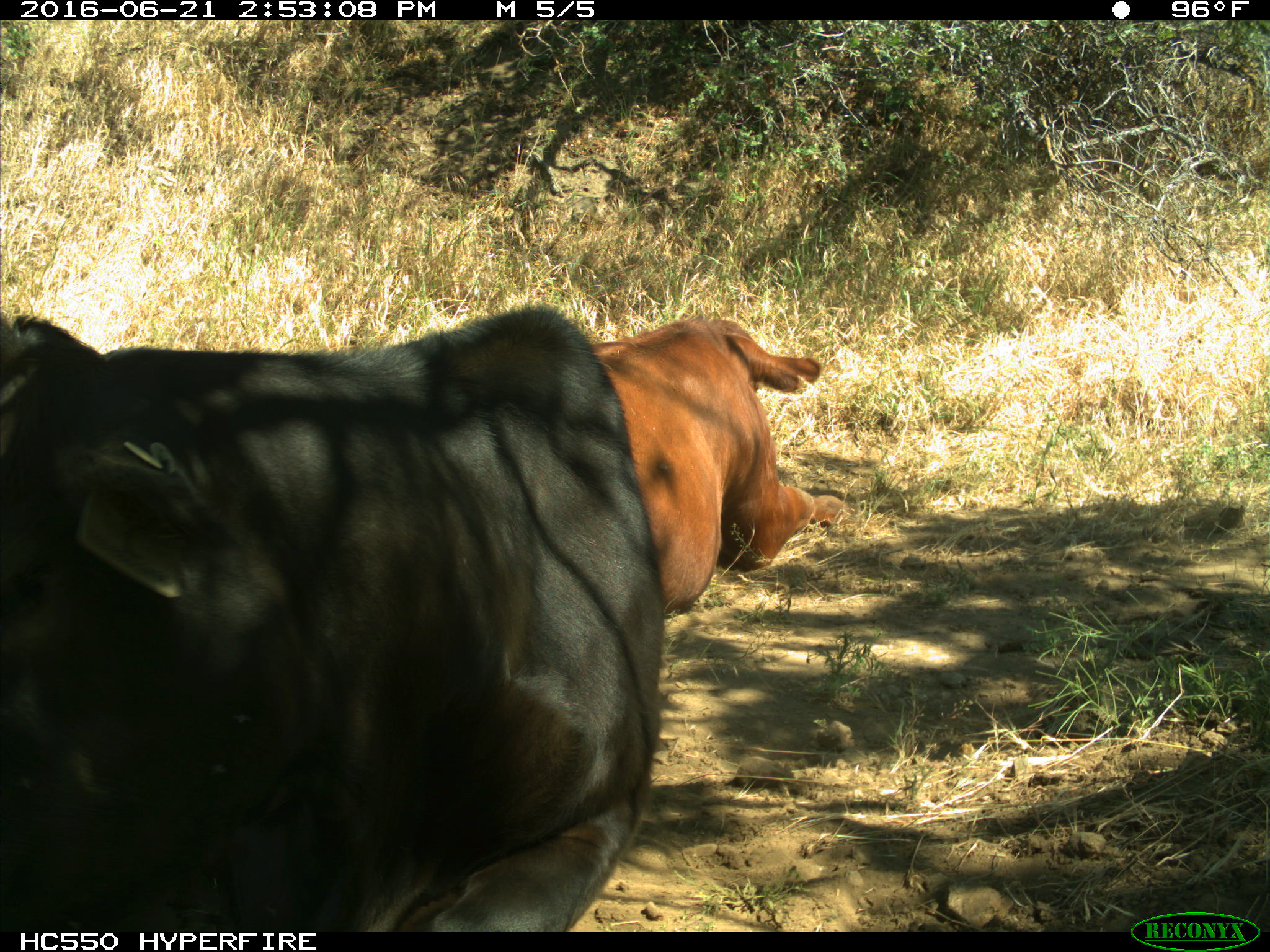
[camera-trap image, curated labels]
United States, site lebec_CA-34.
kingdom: Animalia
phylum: Chordata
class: Mammalia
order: Artiodactyla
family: Bovidae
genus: Bos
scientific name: Bos taurus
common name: domestic cow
Bos taurus (domestic cow).